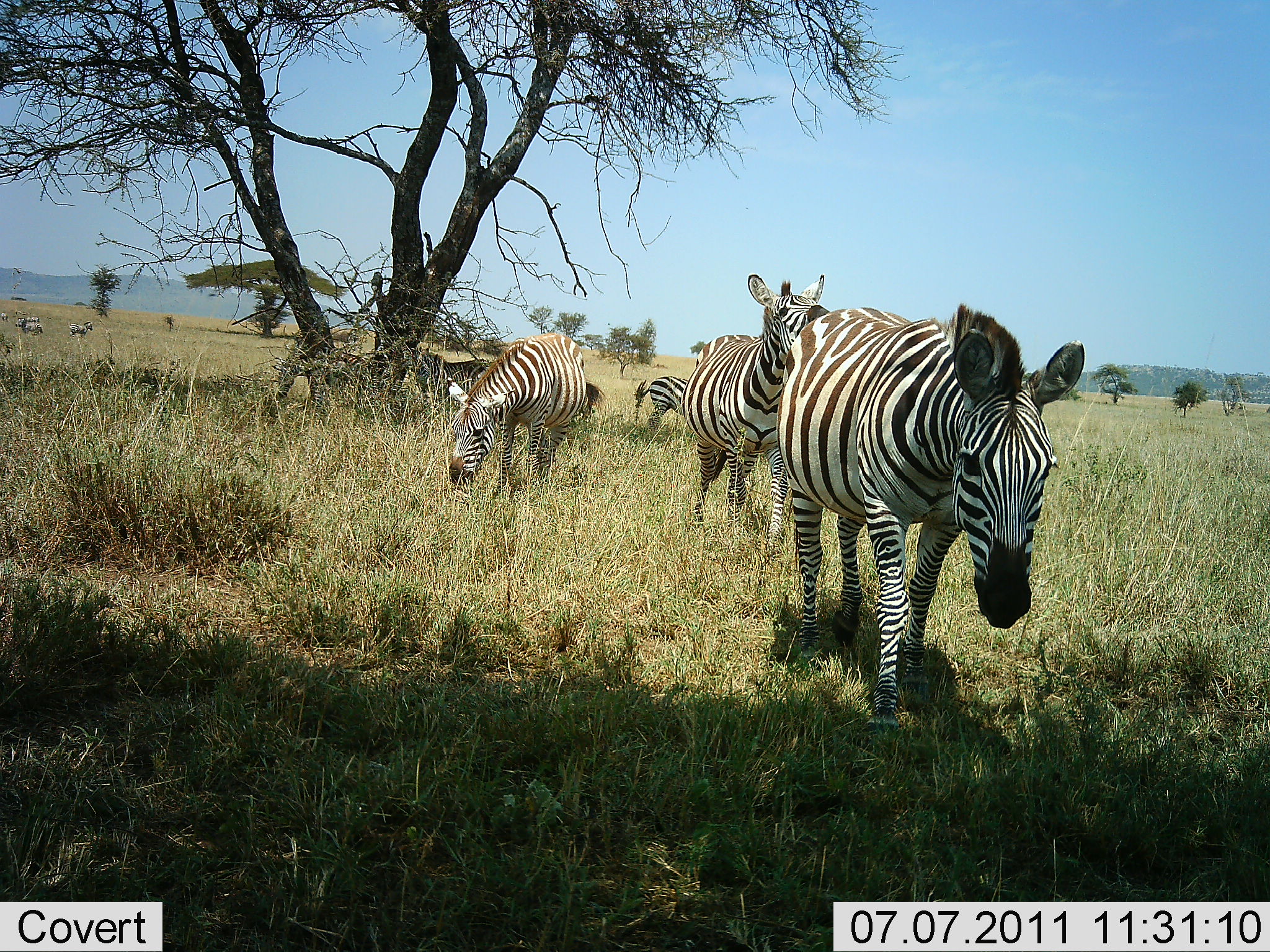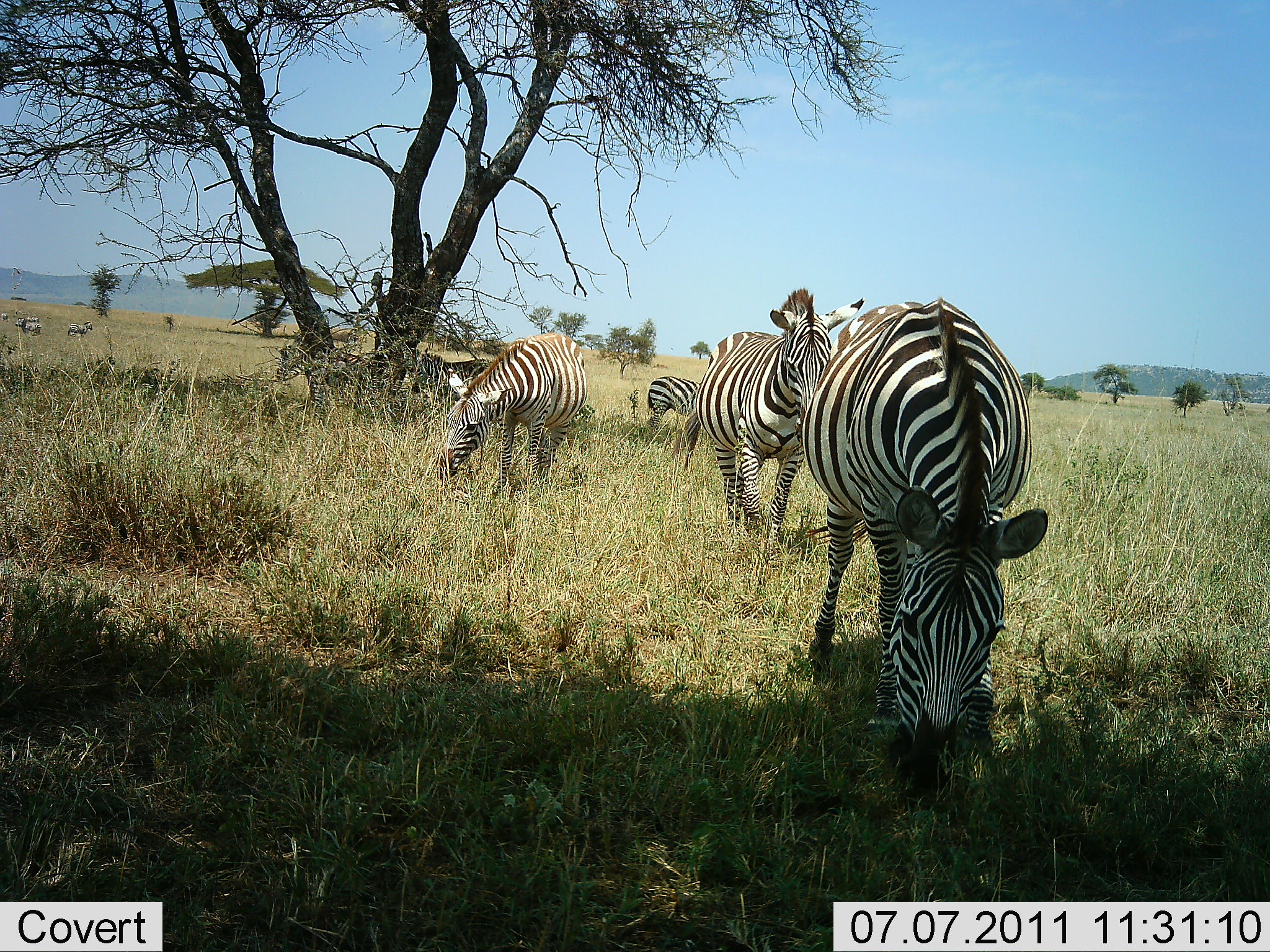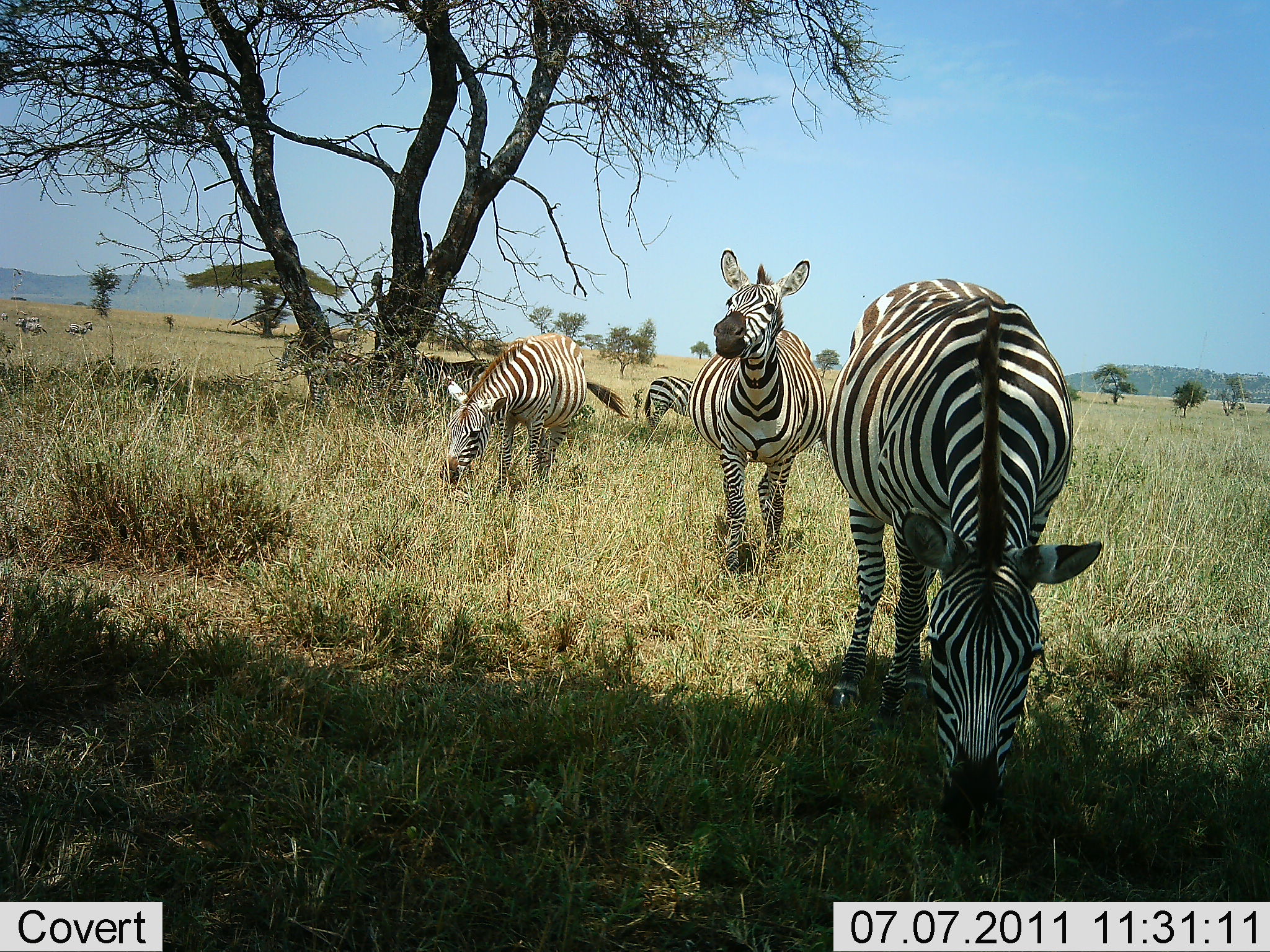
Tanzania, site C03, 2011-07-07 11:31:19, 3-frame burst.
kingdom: Animalia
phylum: Chordata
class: Mammalia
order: Perissodactyla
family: Equidae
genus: Equus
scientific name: Equus quagga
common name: plains zebra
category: zebra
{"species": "zebra (plains zebra) (Equus quagga)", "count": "6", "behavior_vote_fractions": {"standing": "36%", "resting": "0%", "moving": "45%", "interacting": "9%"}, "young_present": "0%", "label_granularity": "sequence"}